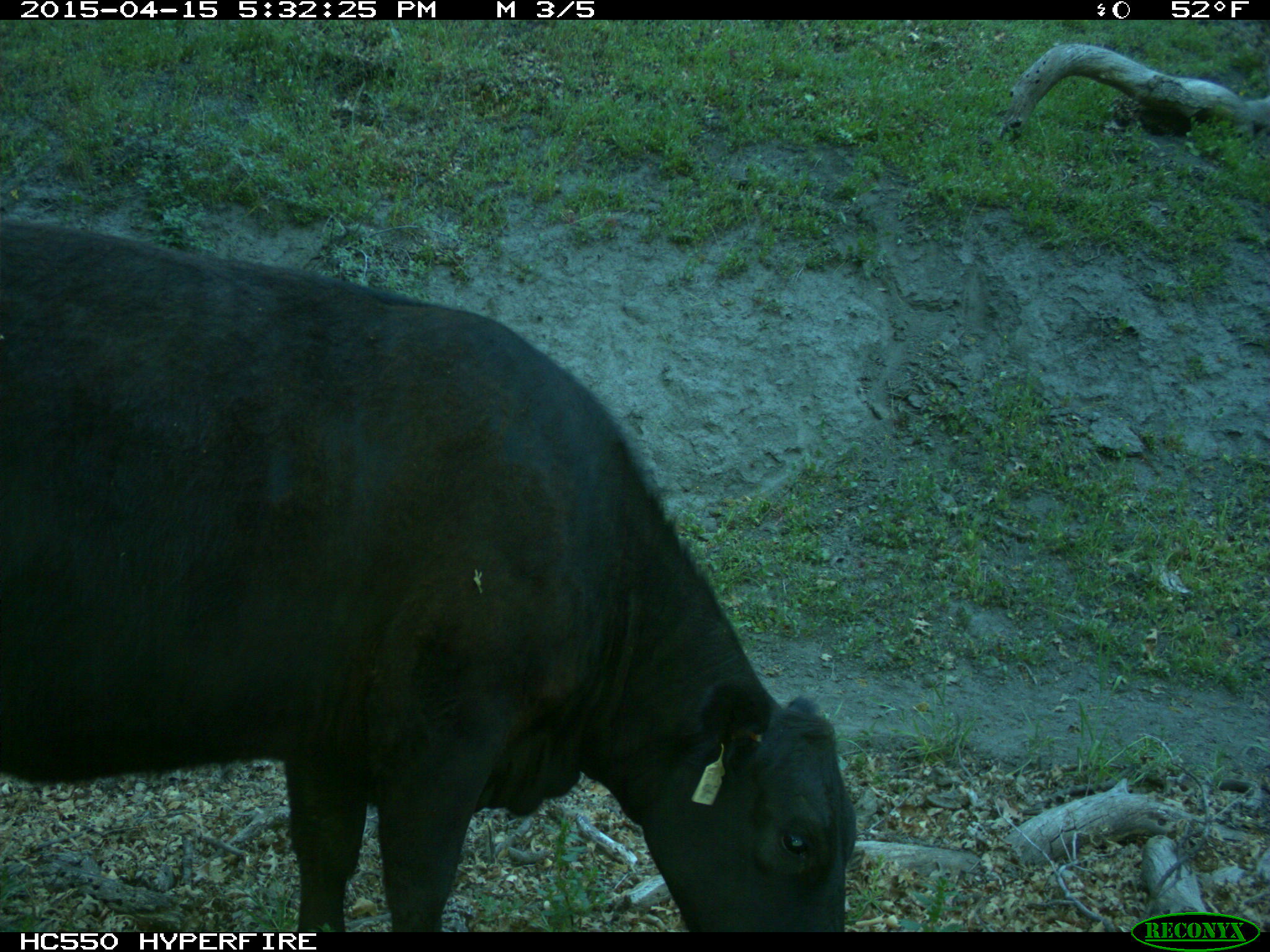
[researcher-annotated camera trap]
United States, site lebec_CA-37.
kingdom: Animalia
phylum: Chordata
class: Mammalia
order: Artiodactyla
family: Bovidae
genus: Bos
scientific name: Bos taurus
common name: domestic cow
Bos taurus (domestic cow).